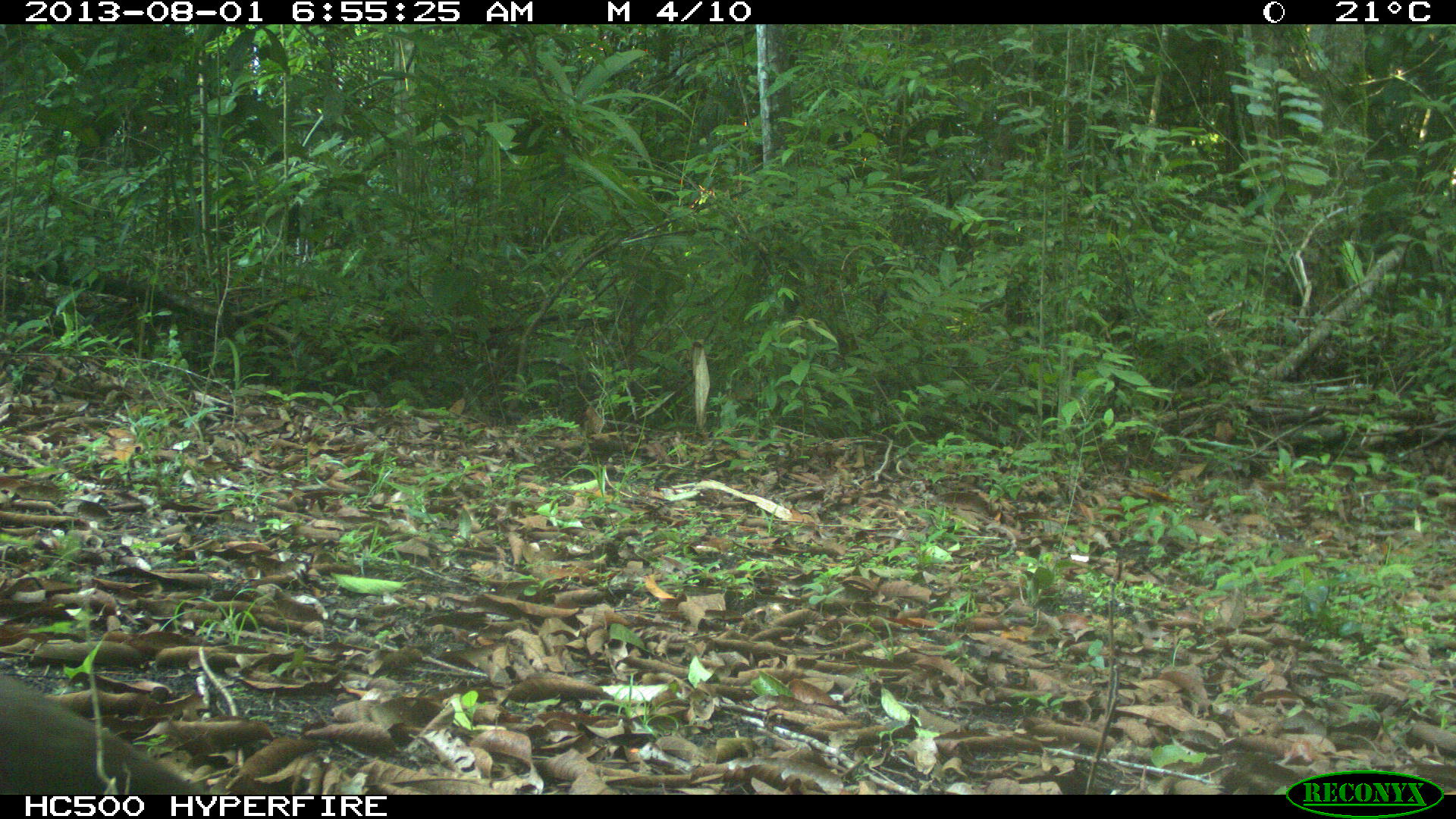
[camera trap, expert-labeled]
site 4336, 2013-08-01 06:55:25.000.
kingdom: Animalia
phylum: Chordata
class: Aves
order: Columbiformes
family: Columbidae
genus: Leptotila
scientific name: Leptotila plumbeiceps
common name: gray-headed dove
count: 1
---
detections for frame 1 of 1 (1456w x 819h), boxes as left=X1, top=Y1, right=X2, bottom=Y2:
leptotila plumbeiceps: left=0, top=669, right=205, bottom=795